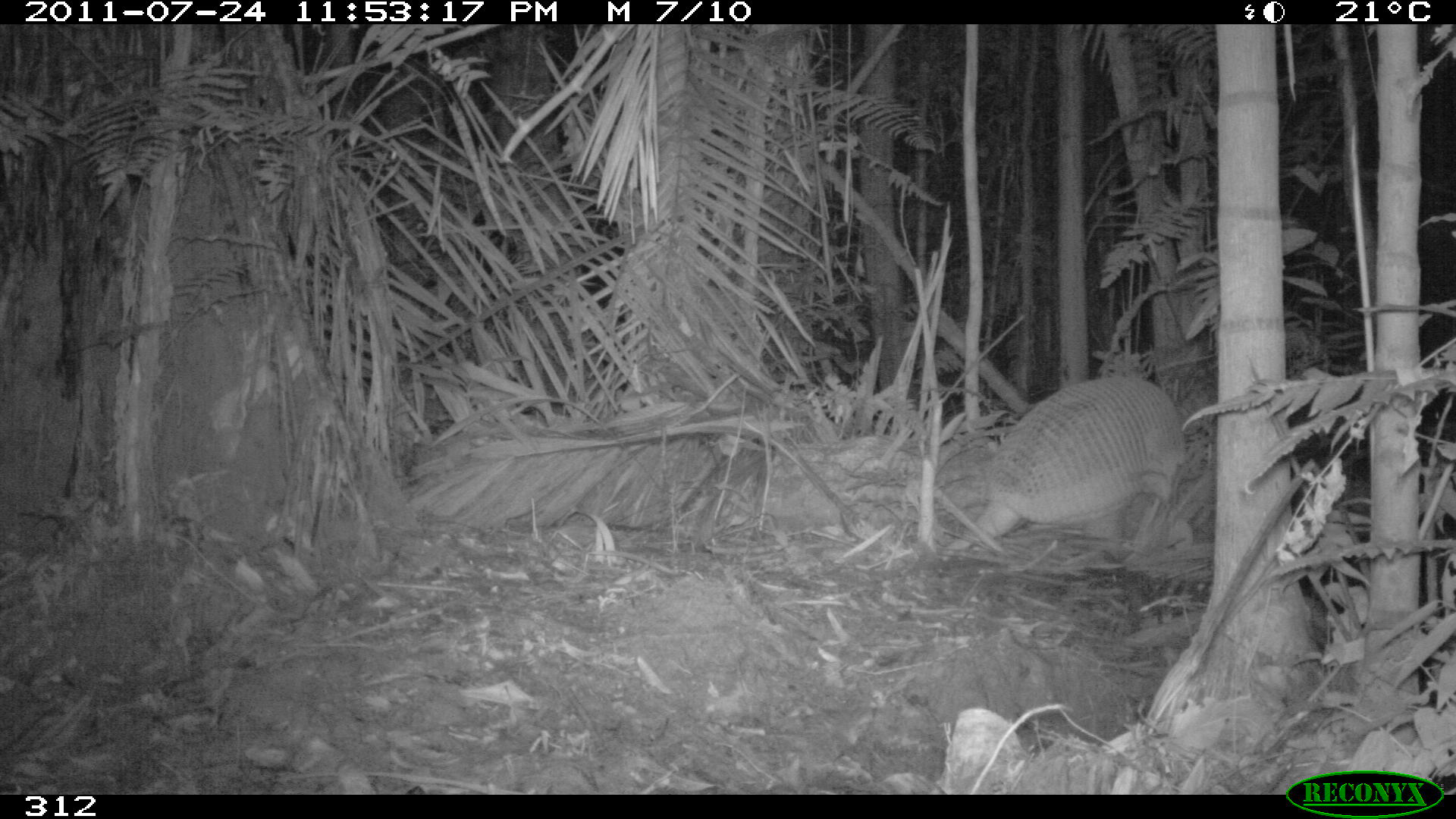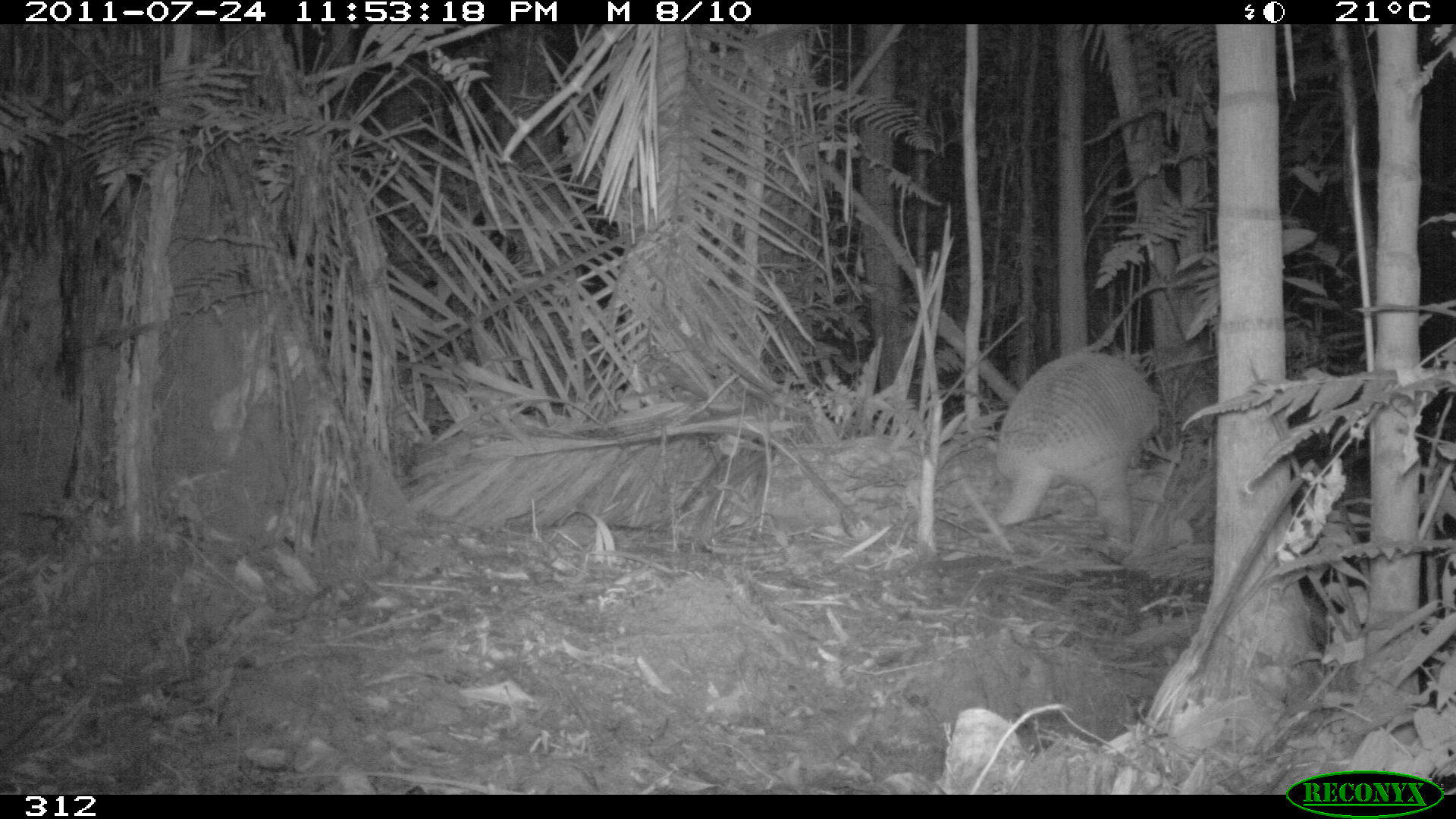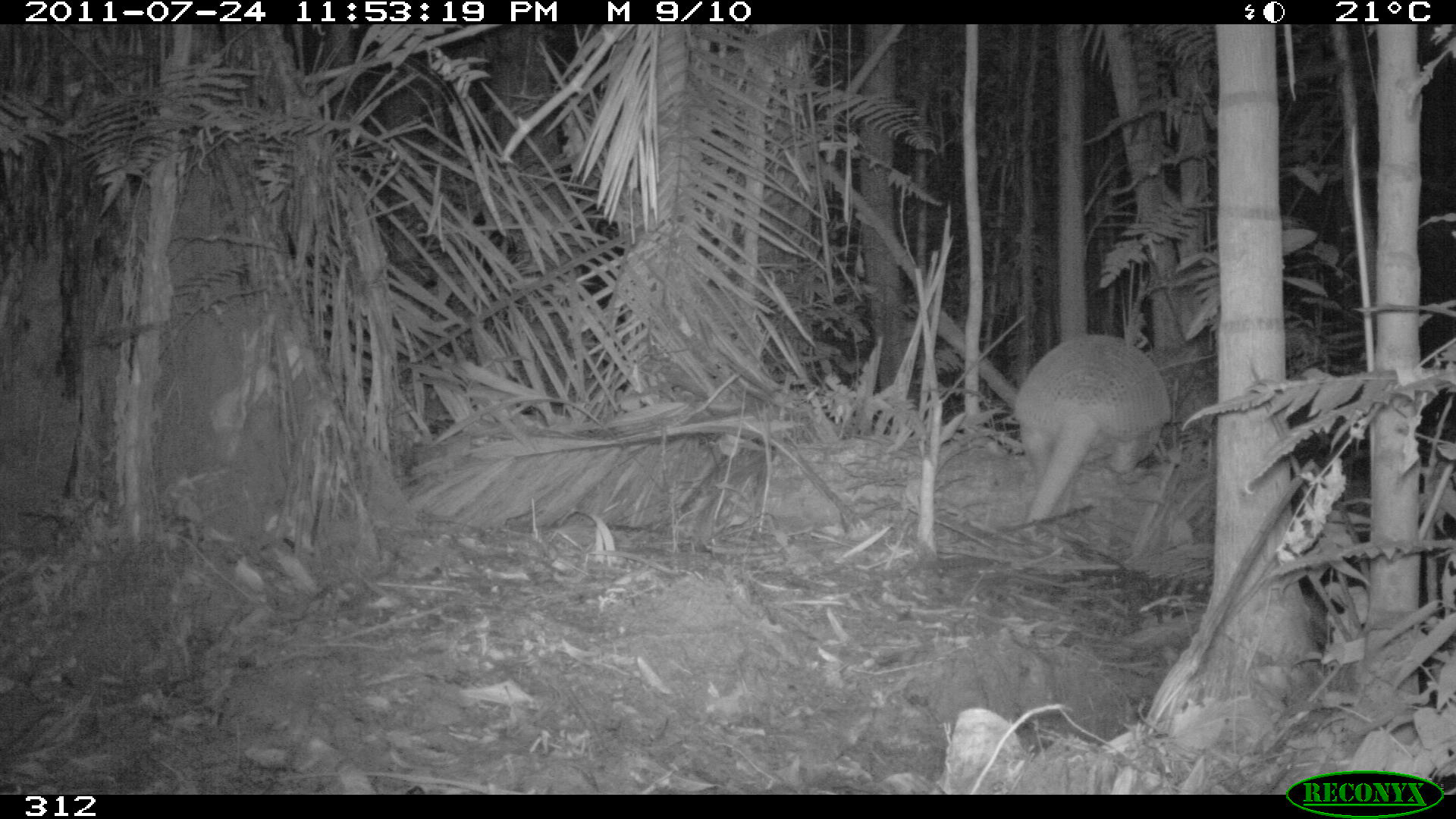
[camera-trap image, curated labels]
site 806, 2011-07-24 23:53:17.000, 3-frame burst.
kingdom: Animalia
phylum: Chordata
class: Mammalia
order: Cingulata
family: Chlamyphoridae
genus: Priodontes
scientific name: Priodontes maximus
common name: giant armadillo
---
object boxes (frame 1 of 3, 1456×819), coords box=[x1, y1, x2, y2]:
priodontes maximus: box=[940, 376, 1186, 561]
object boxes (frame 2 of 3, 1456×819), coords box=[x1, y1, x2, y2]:
priodontes maximus: box=[995, 350, 1162, 559]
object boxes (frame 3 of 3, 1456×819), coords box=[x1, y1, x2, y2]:
priodontes maximus: box=[1012, 333, 1169, 526]